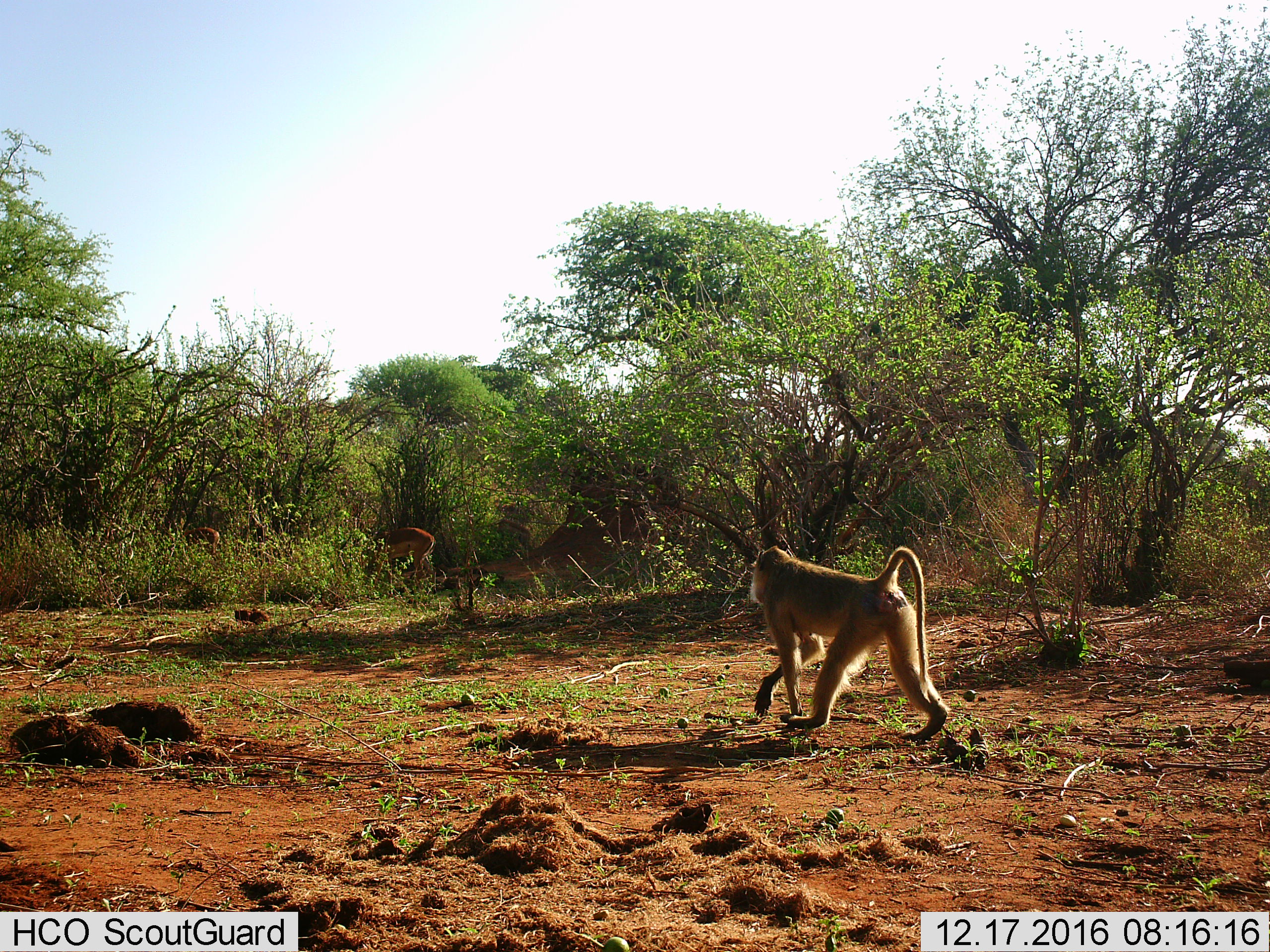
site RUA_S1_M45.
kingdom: Animalia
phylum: Chordata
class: Mammalia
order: Primates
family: Cercopithecidae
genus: Papio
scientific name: Papio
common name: baboon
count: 1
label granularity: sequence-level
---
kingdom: Animalia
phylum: Chordata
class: Mammalia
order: Artiodactyla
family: Bovidae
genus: Aepyceros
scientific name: Aepyceros melampus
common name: impala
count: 2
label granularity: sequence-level